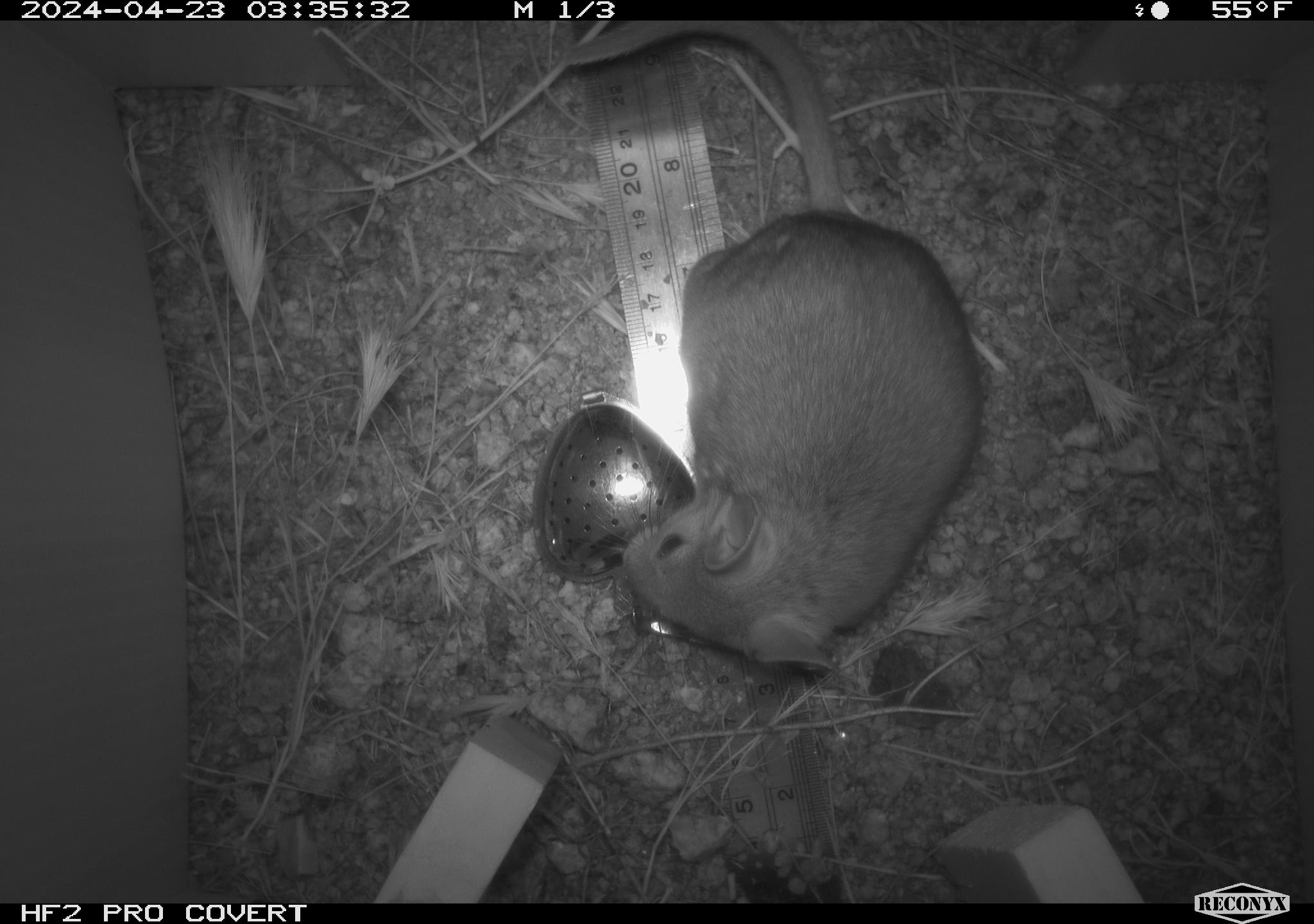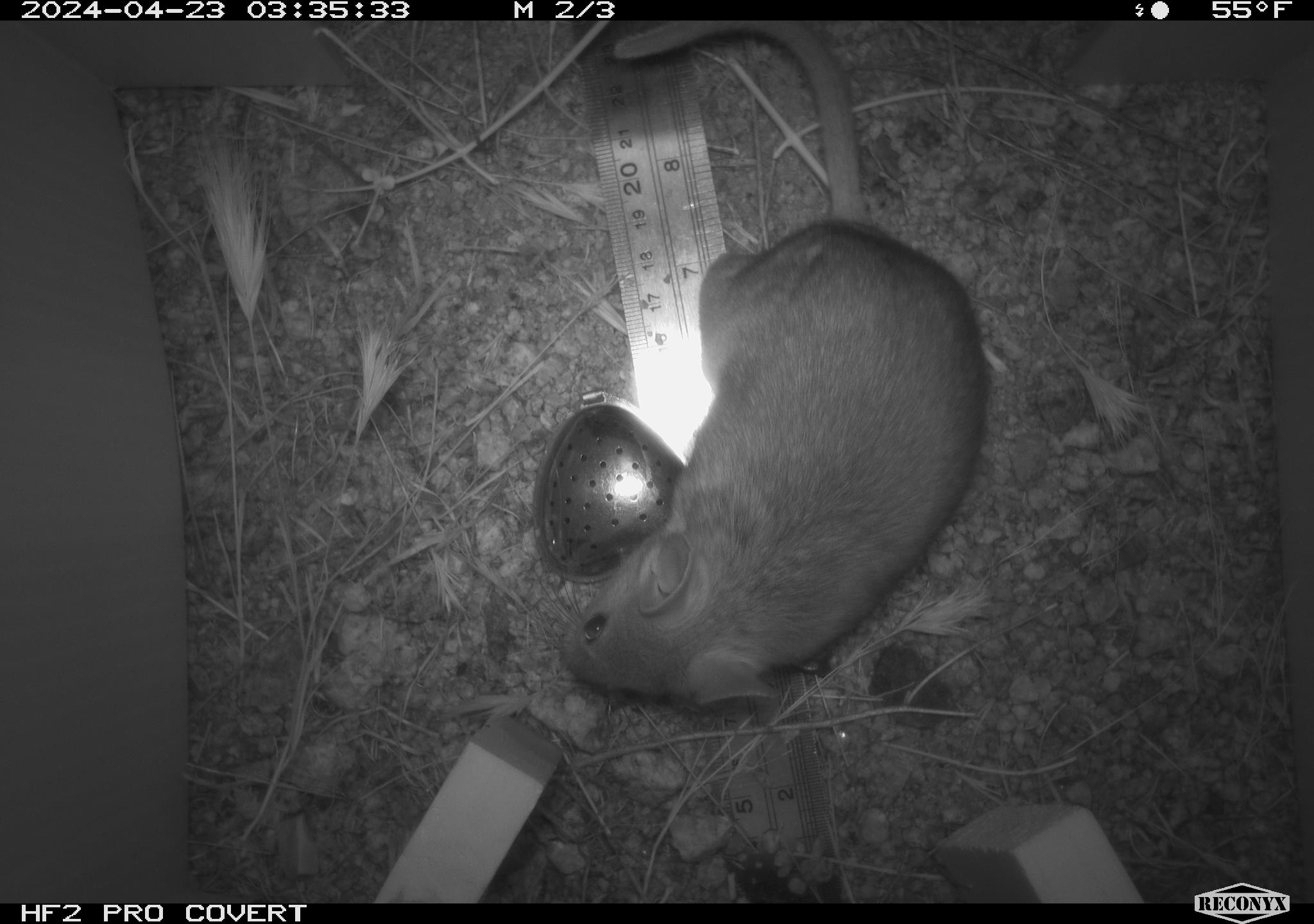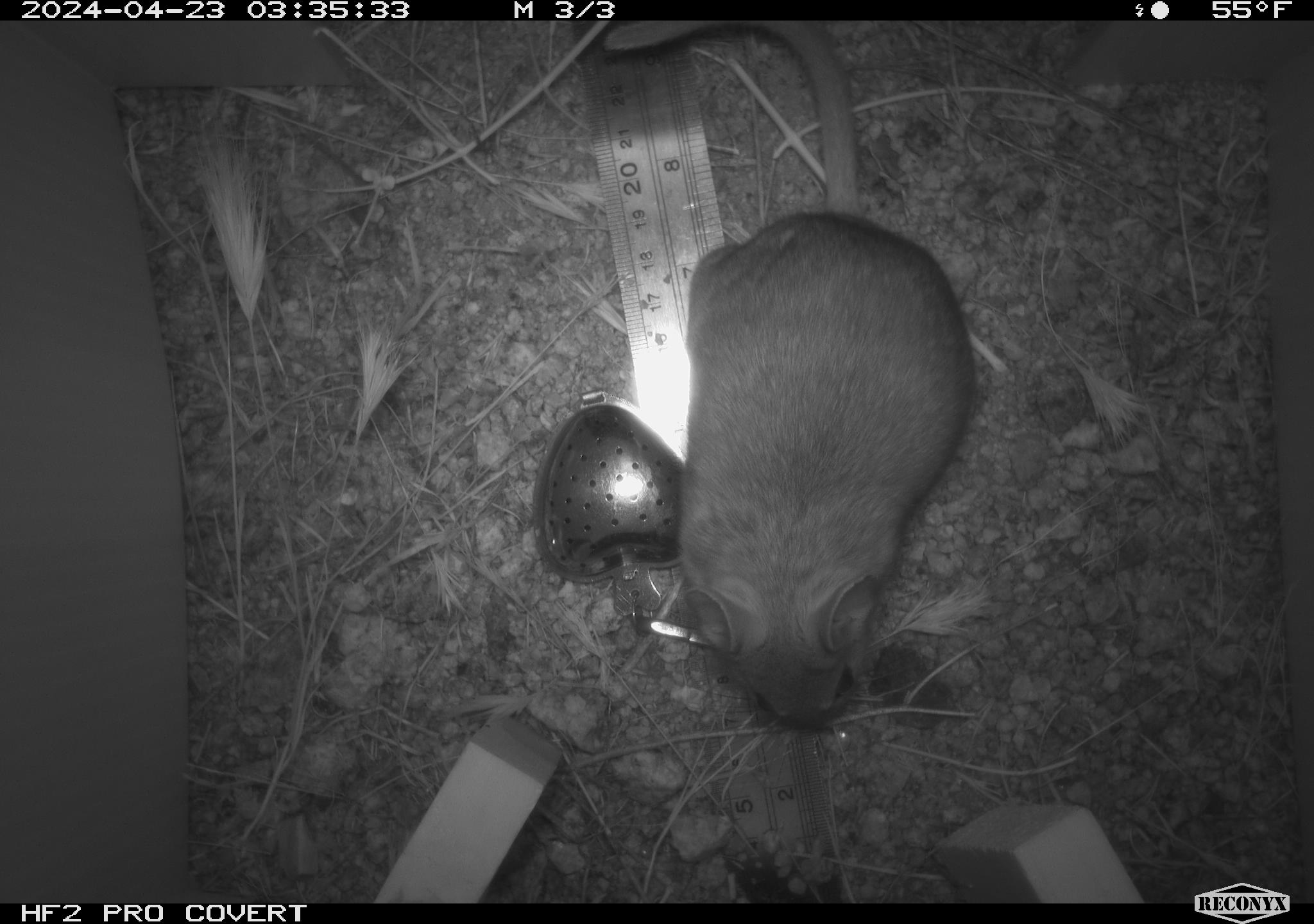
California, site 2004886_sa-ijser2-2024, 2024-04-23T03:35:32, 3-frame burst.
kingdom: Animalia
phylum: Chordata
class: Mammalia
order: Rodentia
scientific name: Rodentia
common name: woodrat or rat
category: woodrat or rat species